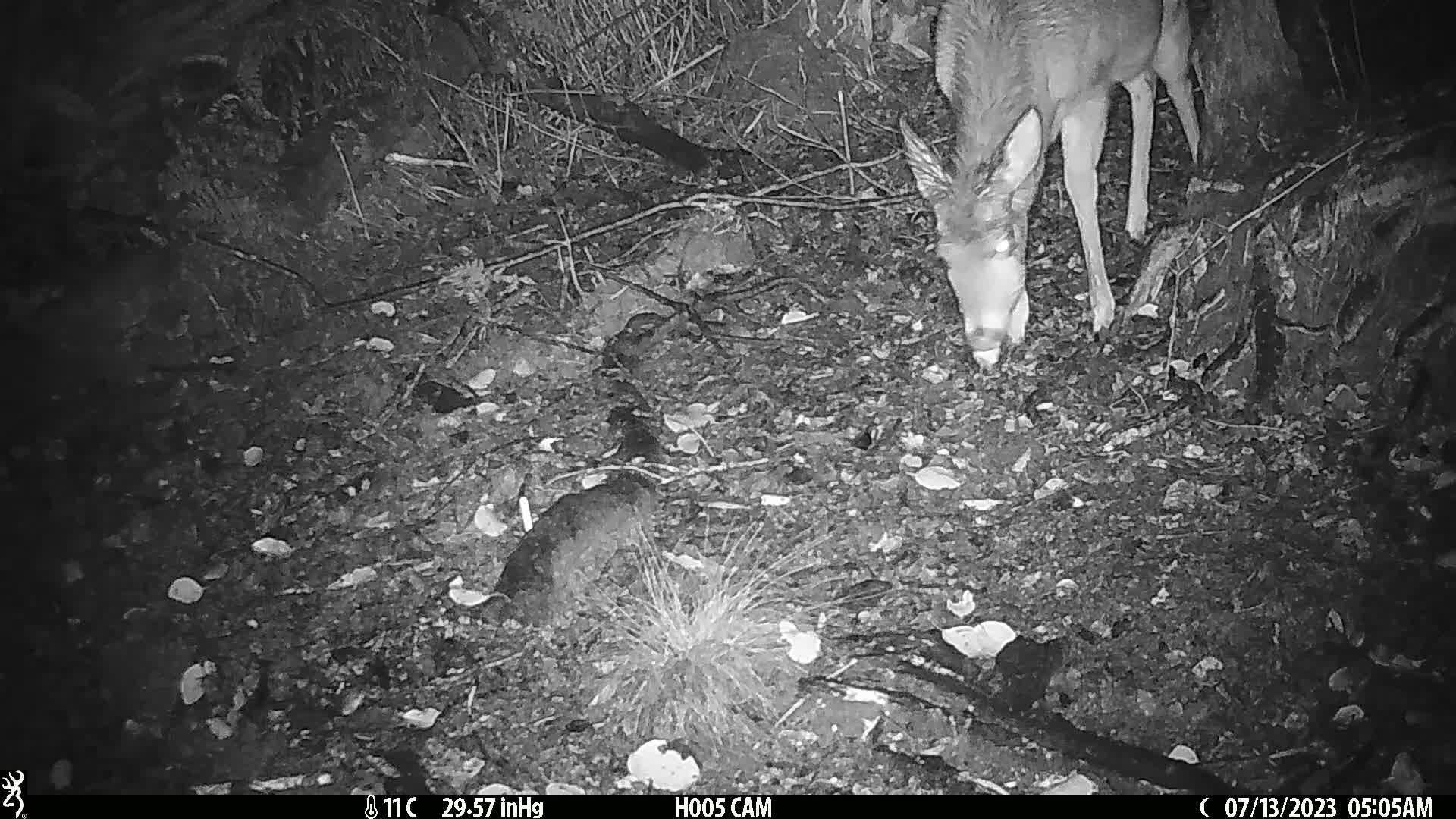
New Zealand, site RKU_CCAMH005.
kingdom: Animalia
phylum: Chordata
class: Mammalia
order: Artiodactyla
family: Cervidae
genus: Odocoileus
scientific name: Odocoileus virginianus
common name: white-tailed deer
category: white tailed deer